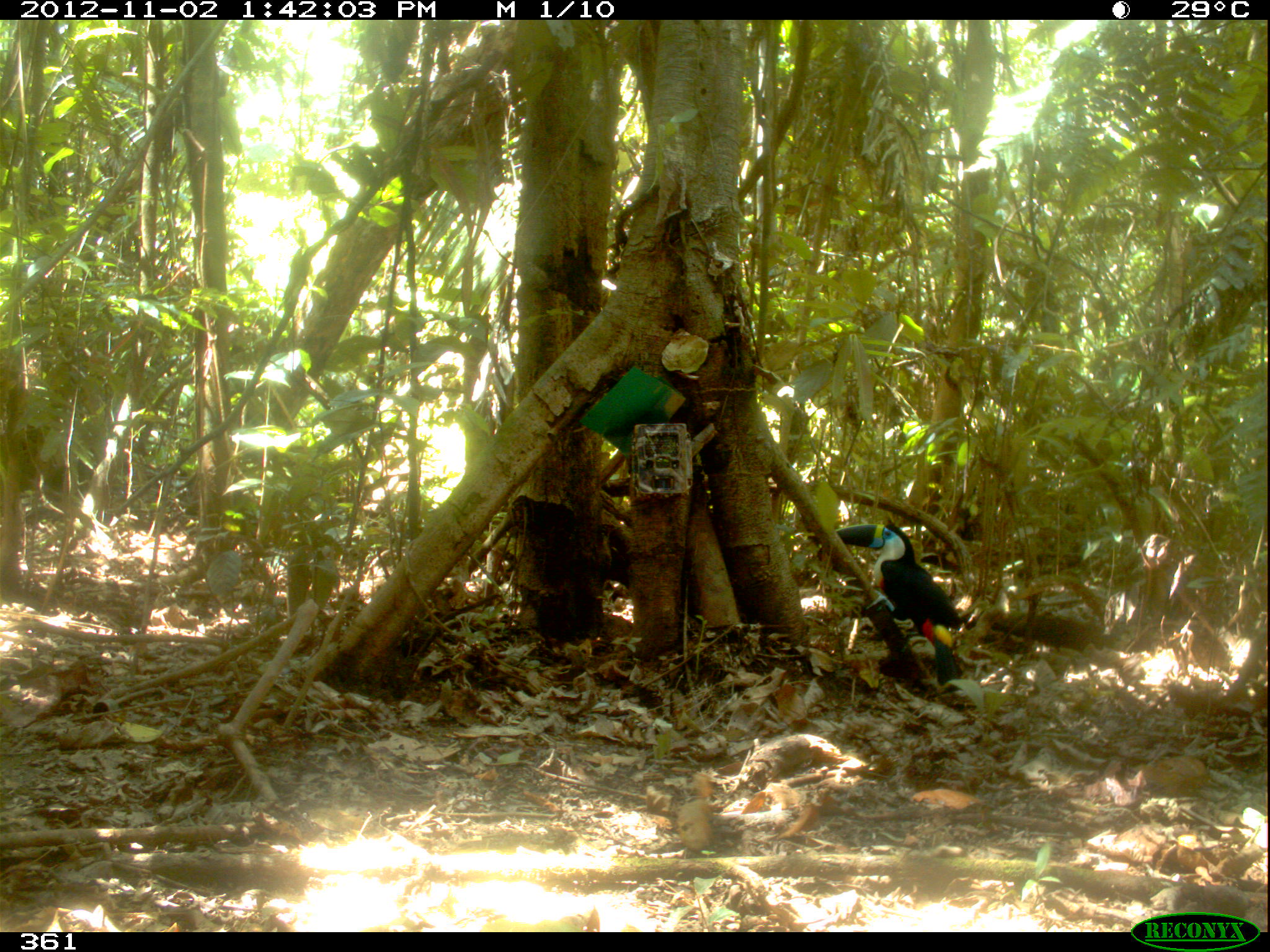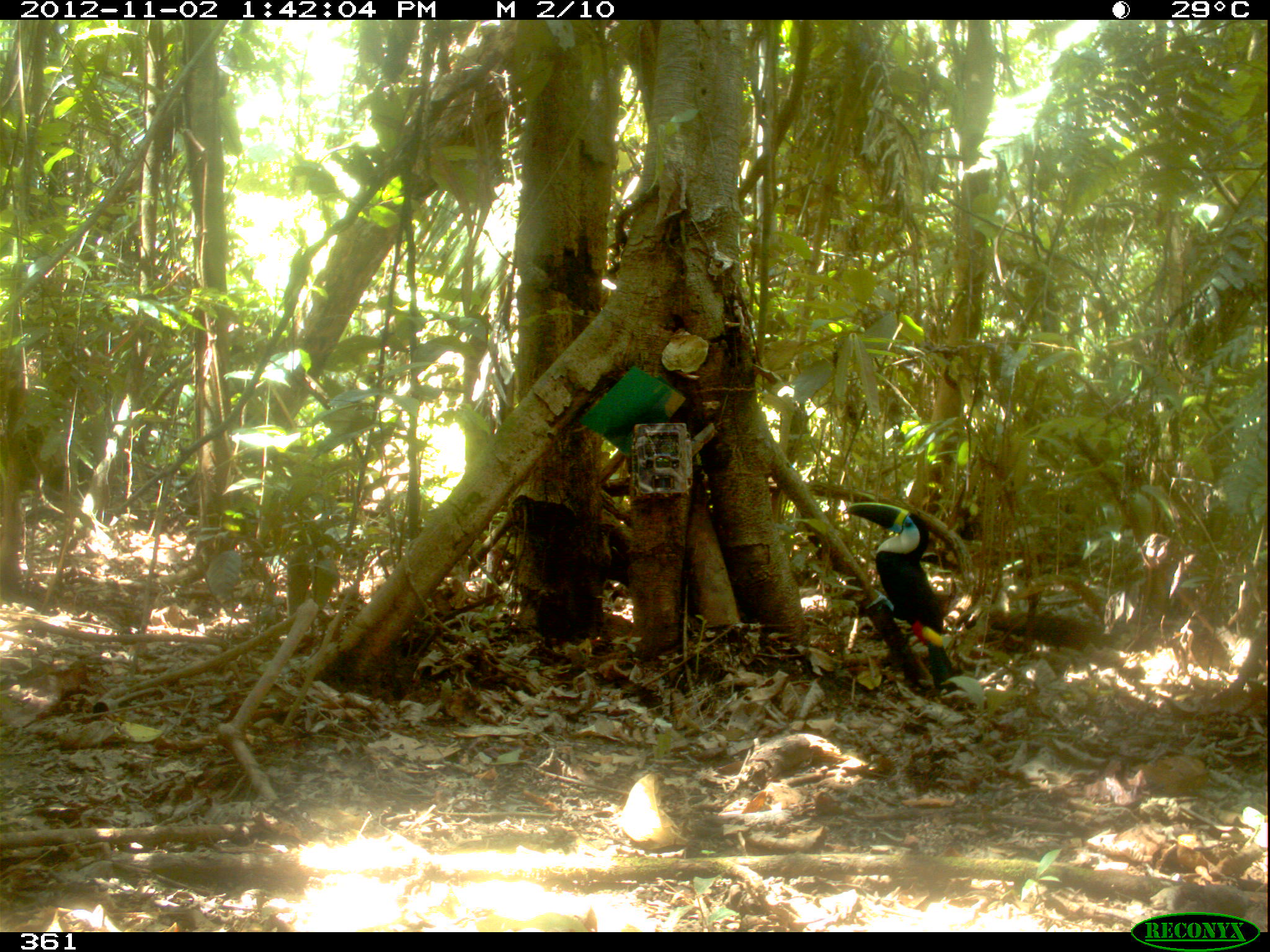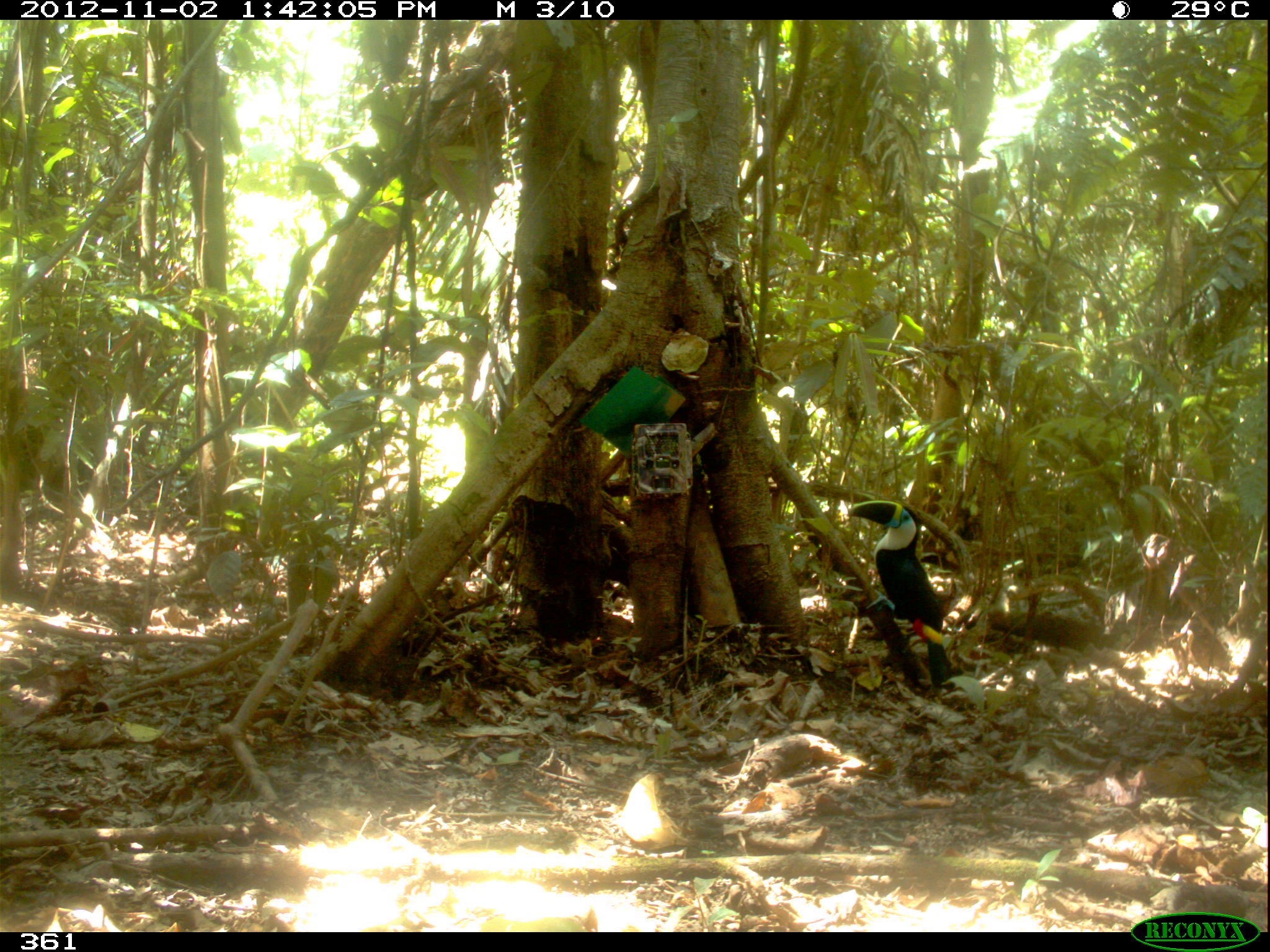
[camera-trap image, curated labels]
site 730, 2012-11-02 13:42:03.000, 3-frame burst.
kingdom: Animalia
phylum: Chordata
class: Aves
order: Piciformes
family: Ramphastidae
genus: Ramphastos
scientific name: Ramphastos tucanus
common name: white-throated toucan